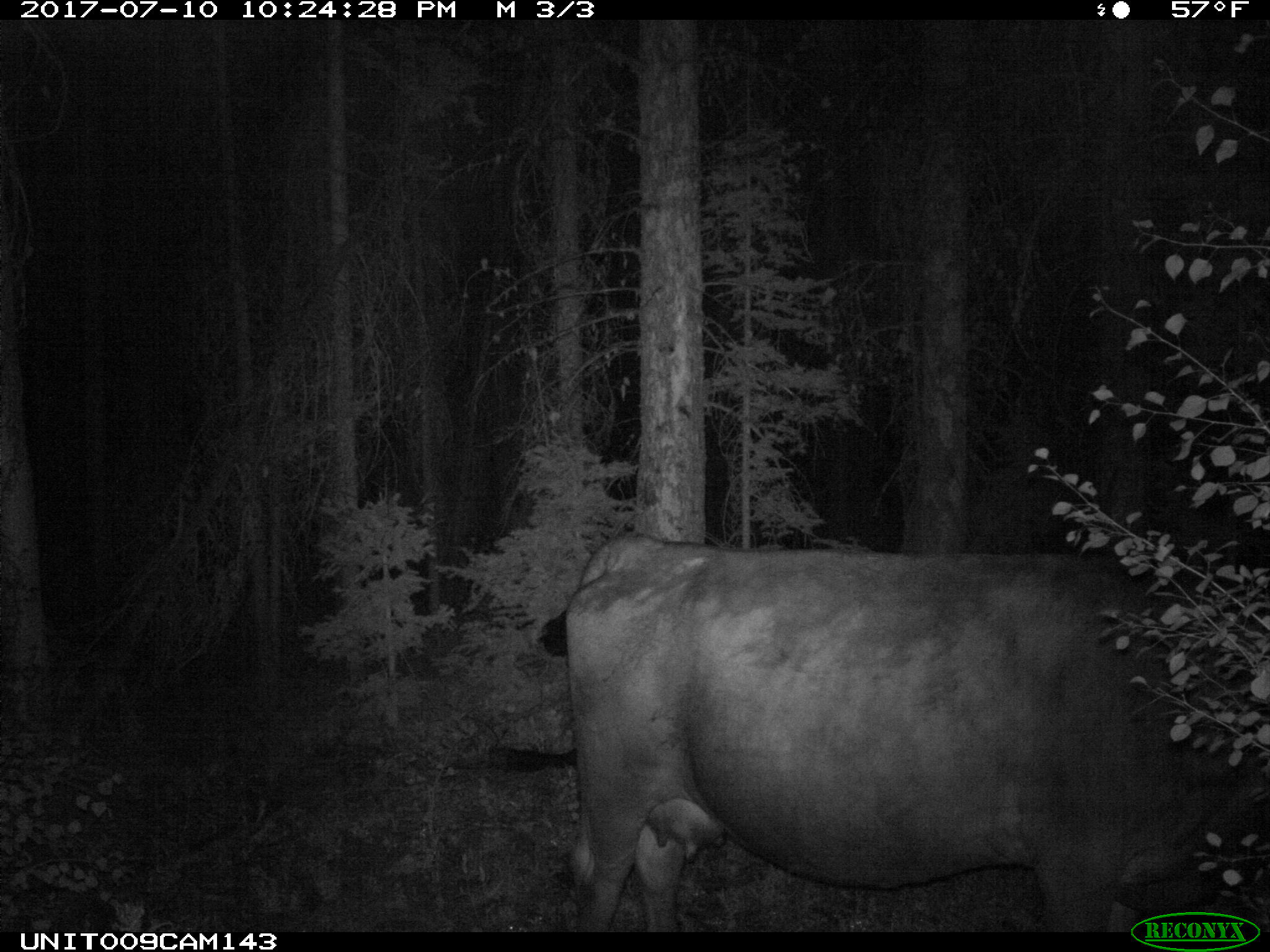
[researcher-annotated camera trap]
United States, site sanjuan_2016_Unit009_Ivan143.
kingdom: Animalia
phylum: Chordata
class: Mammalia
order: Artiodactyla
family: Bovidae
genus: Bos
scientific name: Bos taurus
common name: domestic cow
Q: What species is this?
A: Bos taurus (domestic cow).